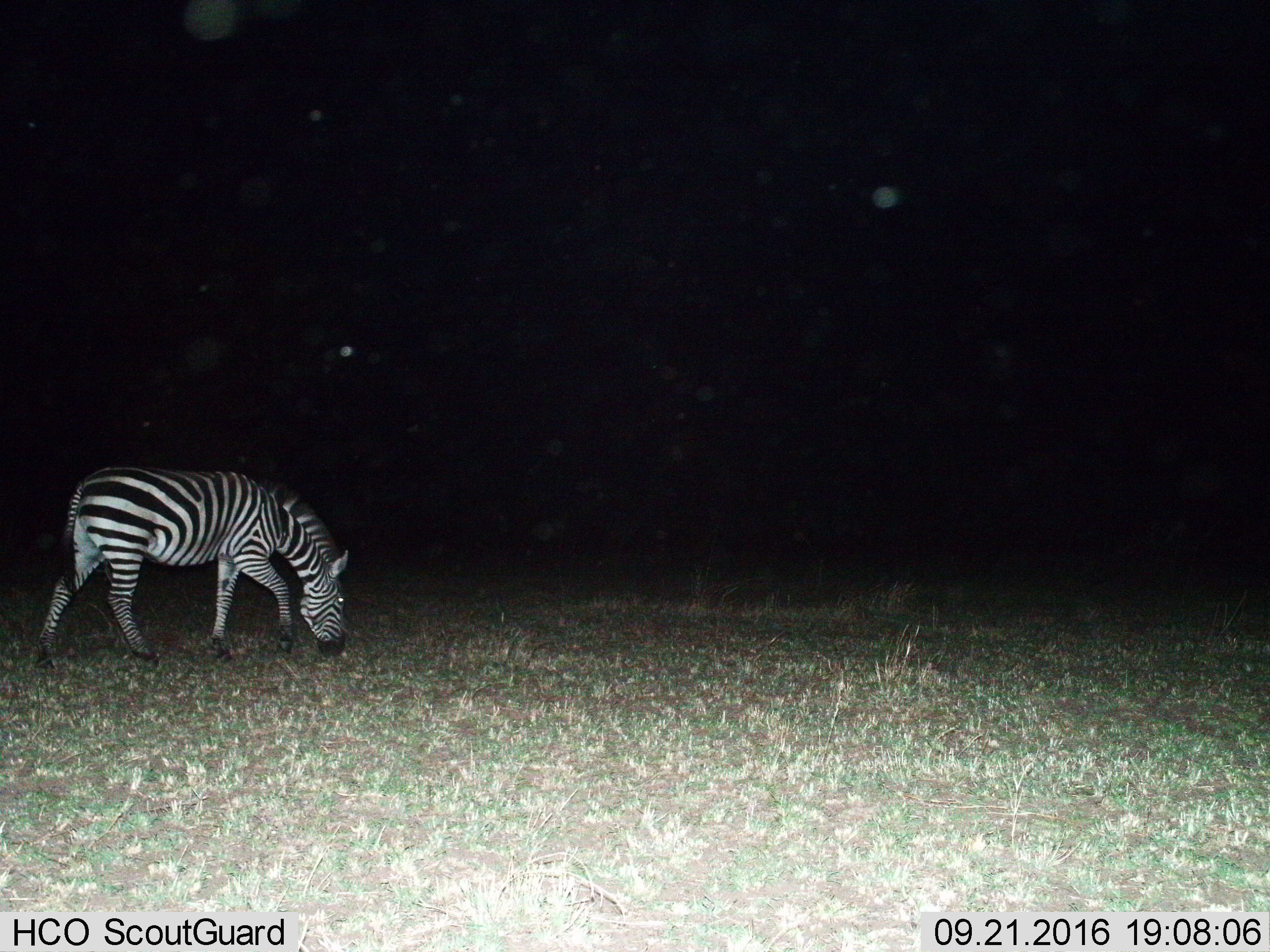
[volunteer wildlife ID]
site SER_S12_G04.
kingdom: Animalia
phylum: Chordata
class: Mammalia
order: Perissodactyla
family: Equidae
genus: Equus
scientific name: Equus quagga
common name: plains zebra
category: zebraplains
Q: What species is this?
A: Zebraplains (plains zebra) (Equus quagga).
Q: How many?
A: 1.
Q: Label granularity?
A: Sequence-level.